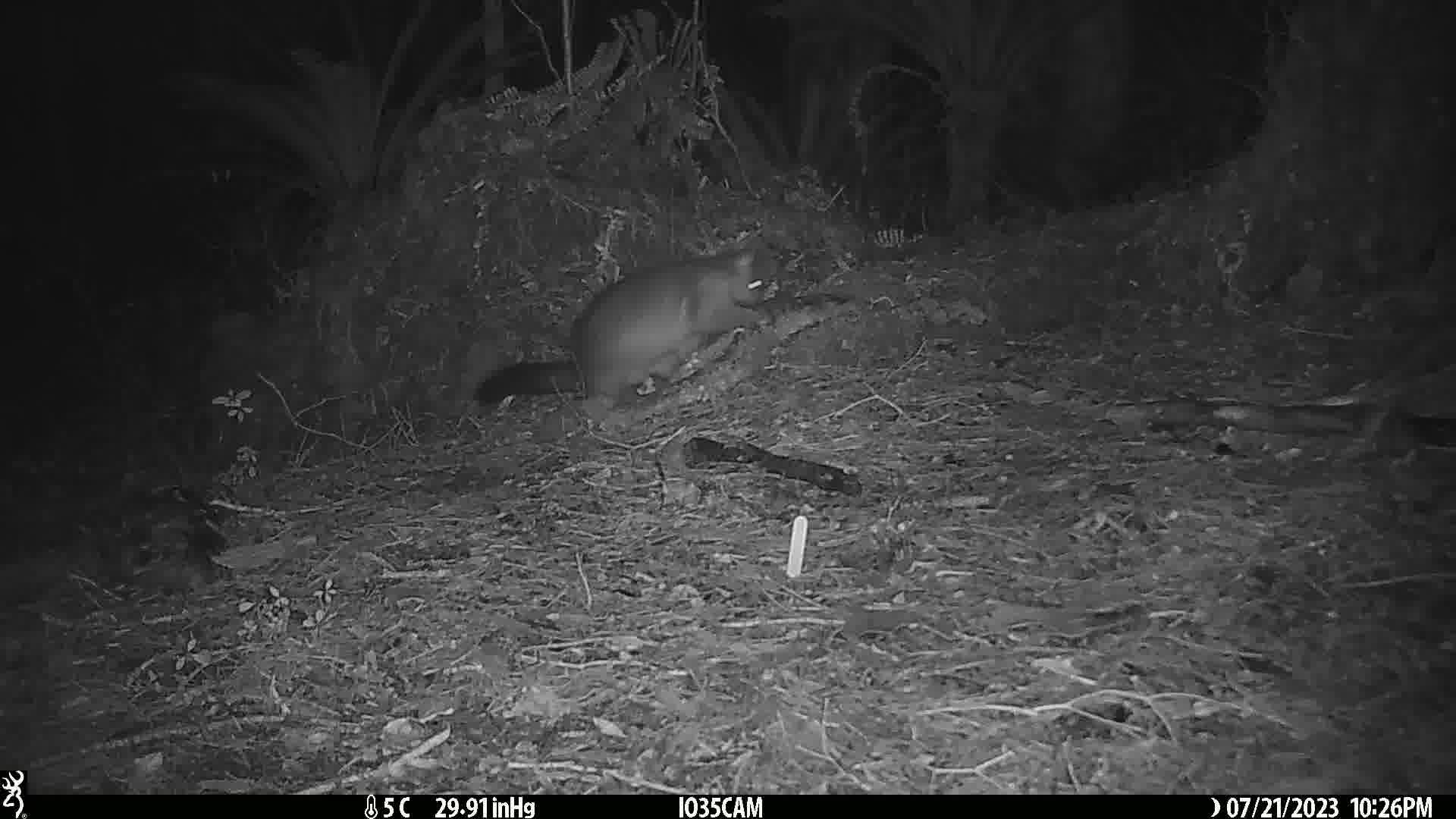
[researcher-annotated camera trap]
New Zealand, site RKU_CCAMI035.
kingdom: Animalia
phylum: Chordata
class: Mammalia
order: Diprotodontia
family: Phalangeridae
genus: Trichosurus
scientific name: Trichosurus vulpecula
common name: common brushtail possum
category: possum